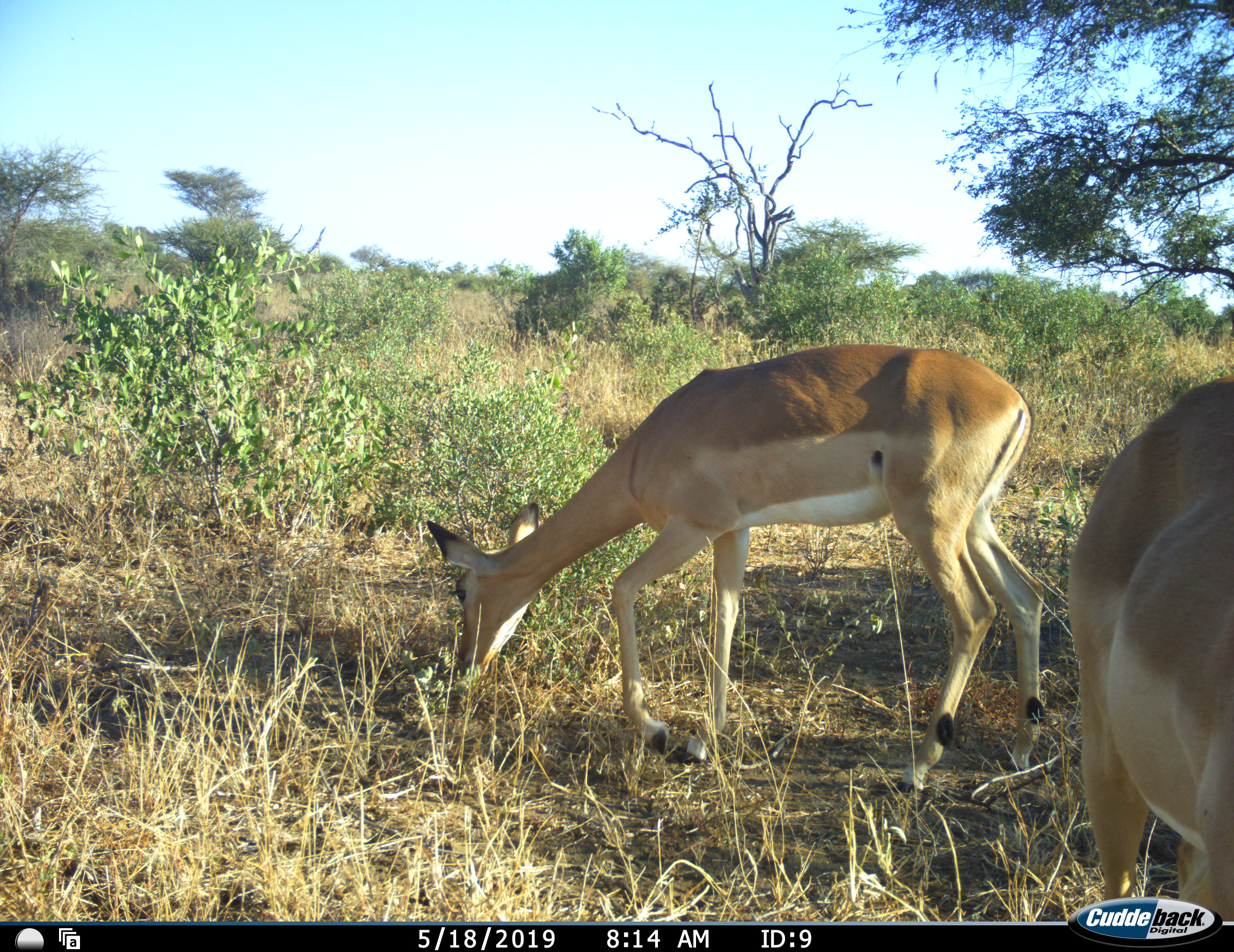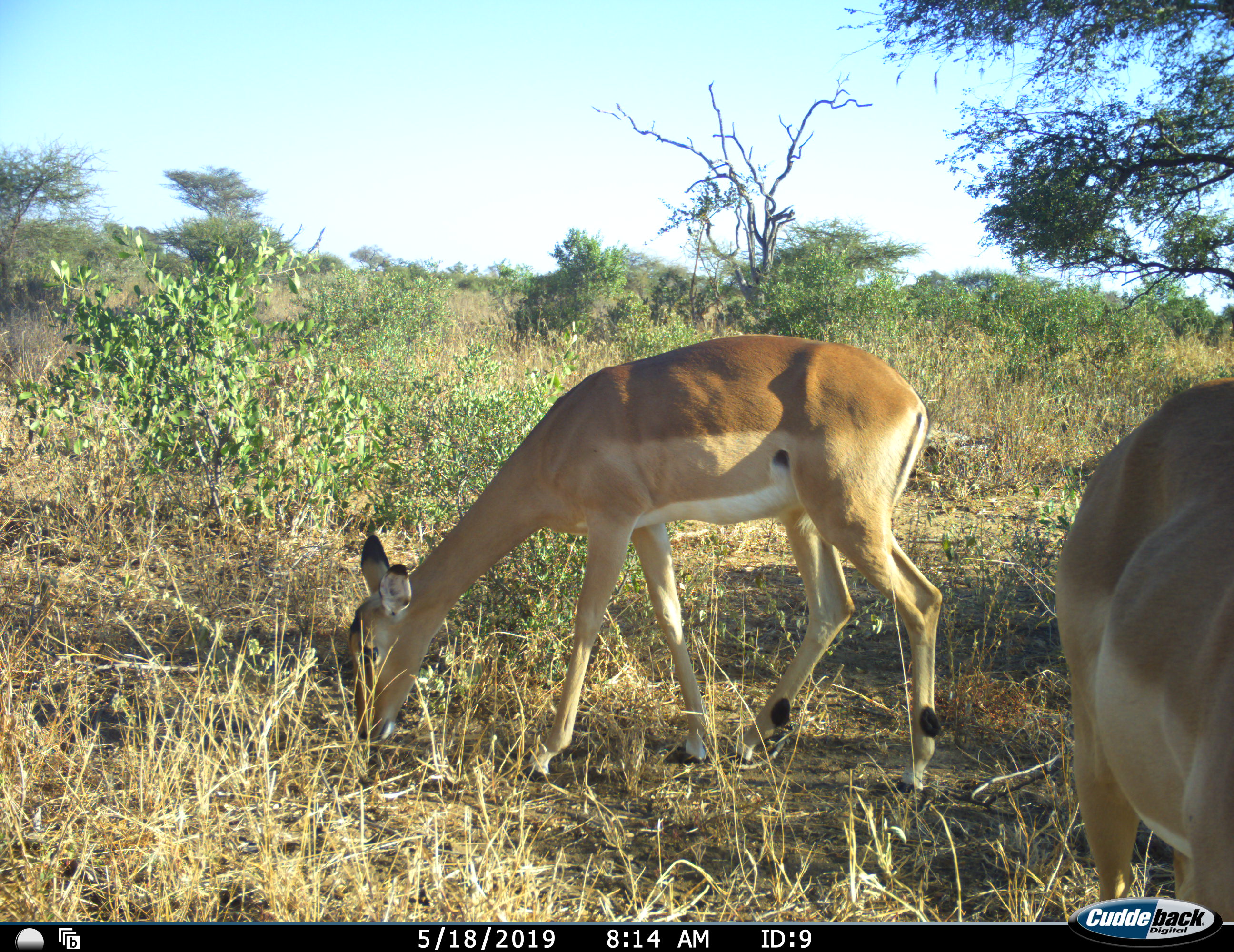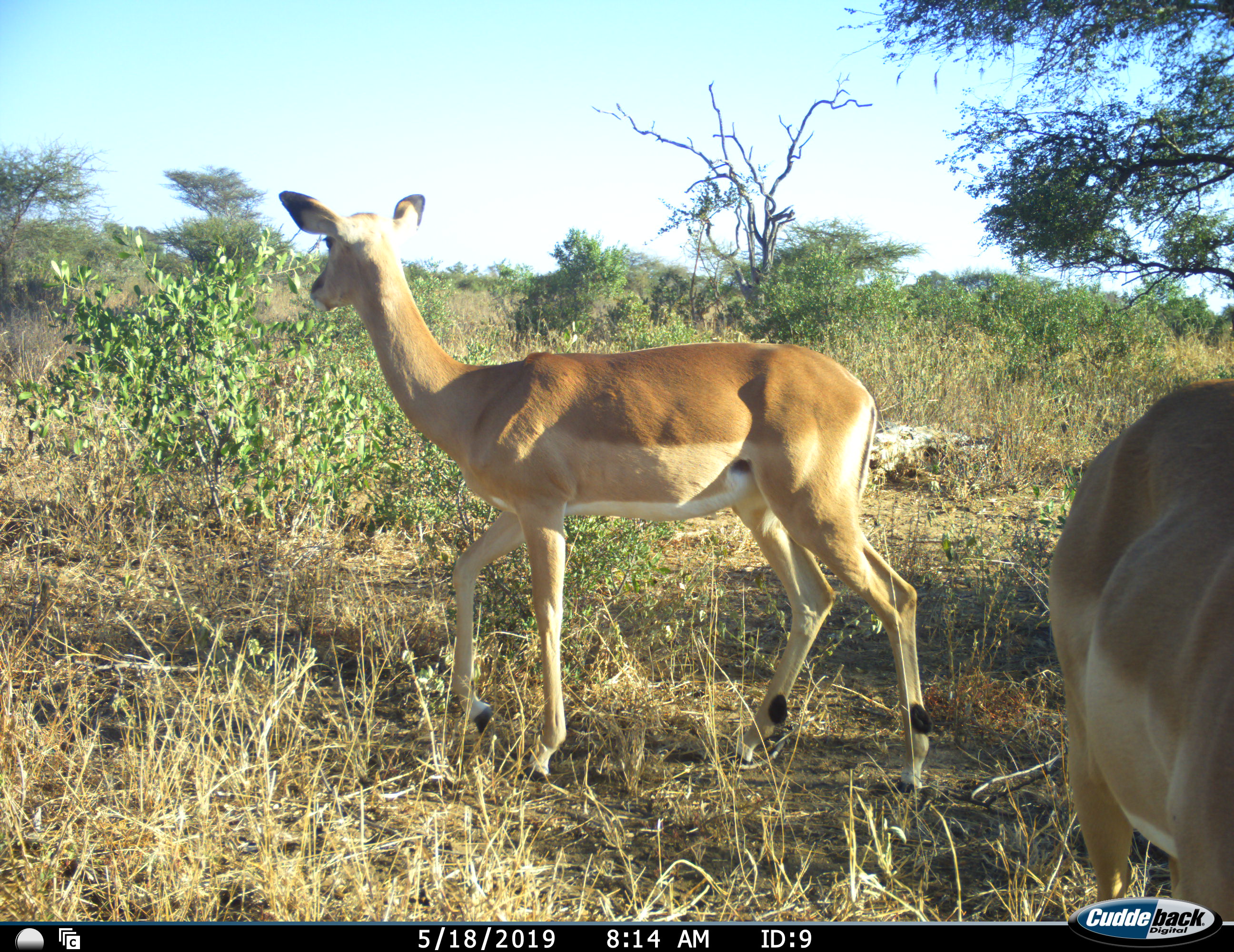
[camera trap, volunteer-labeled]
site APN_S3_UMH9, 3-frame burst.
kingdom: Animalia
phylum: Chordata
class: Mammalia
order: Artiodactyla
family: Bovidae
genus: Aepyceros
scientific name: Aepyceros melampus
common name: impala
Impala (Aepyceros melampus), count 2. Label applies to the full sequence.